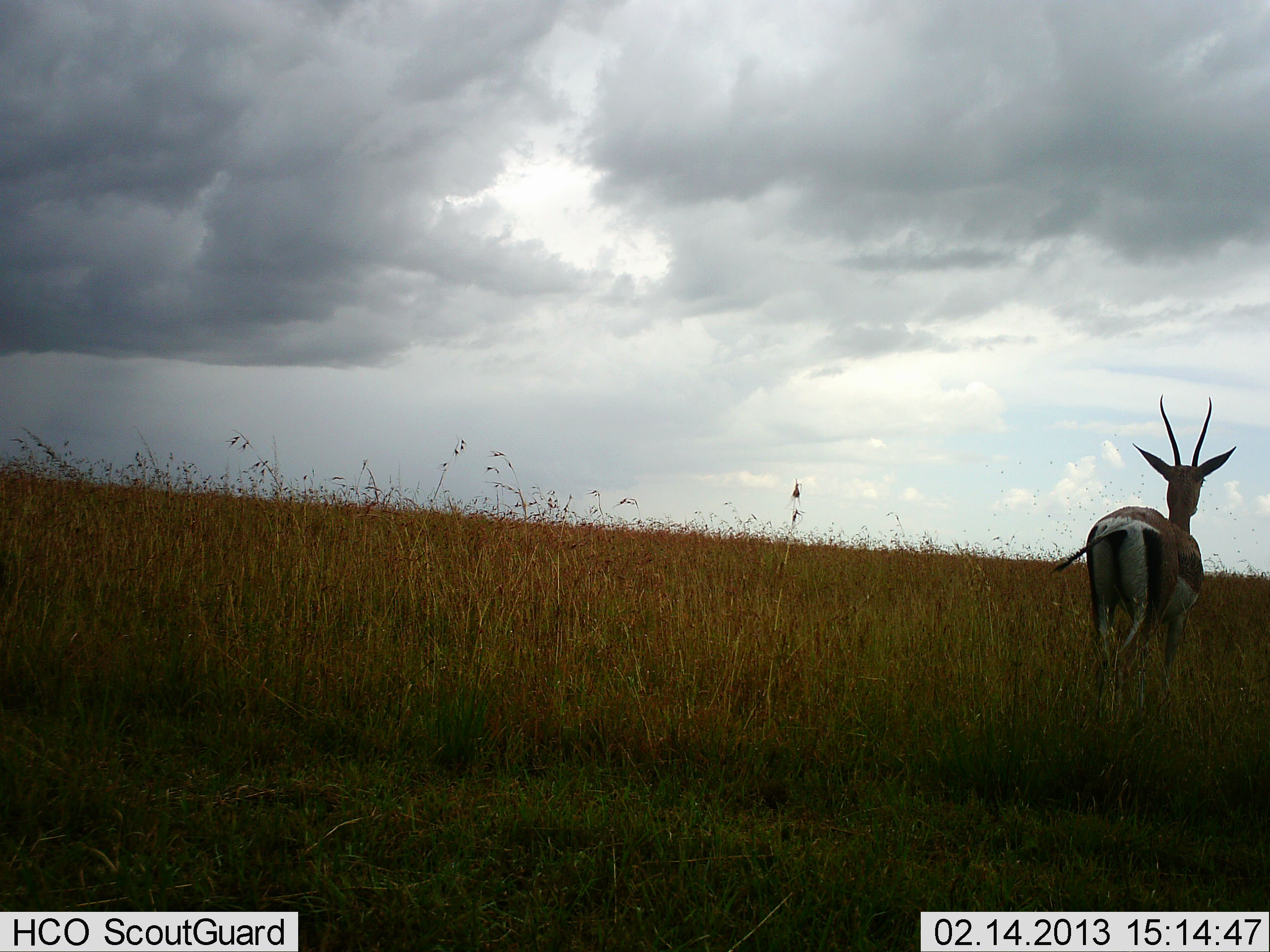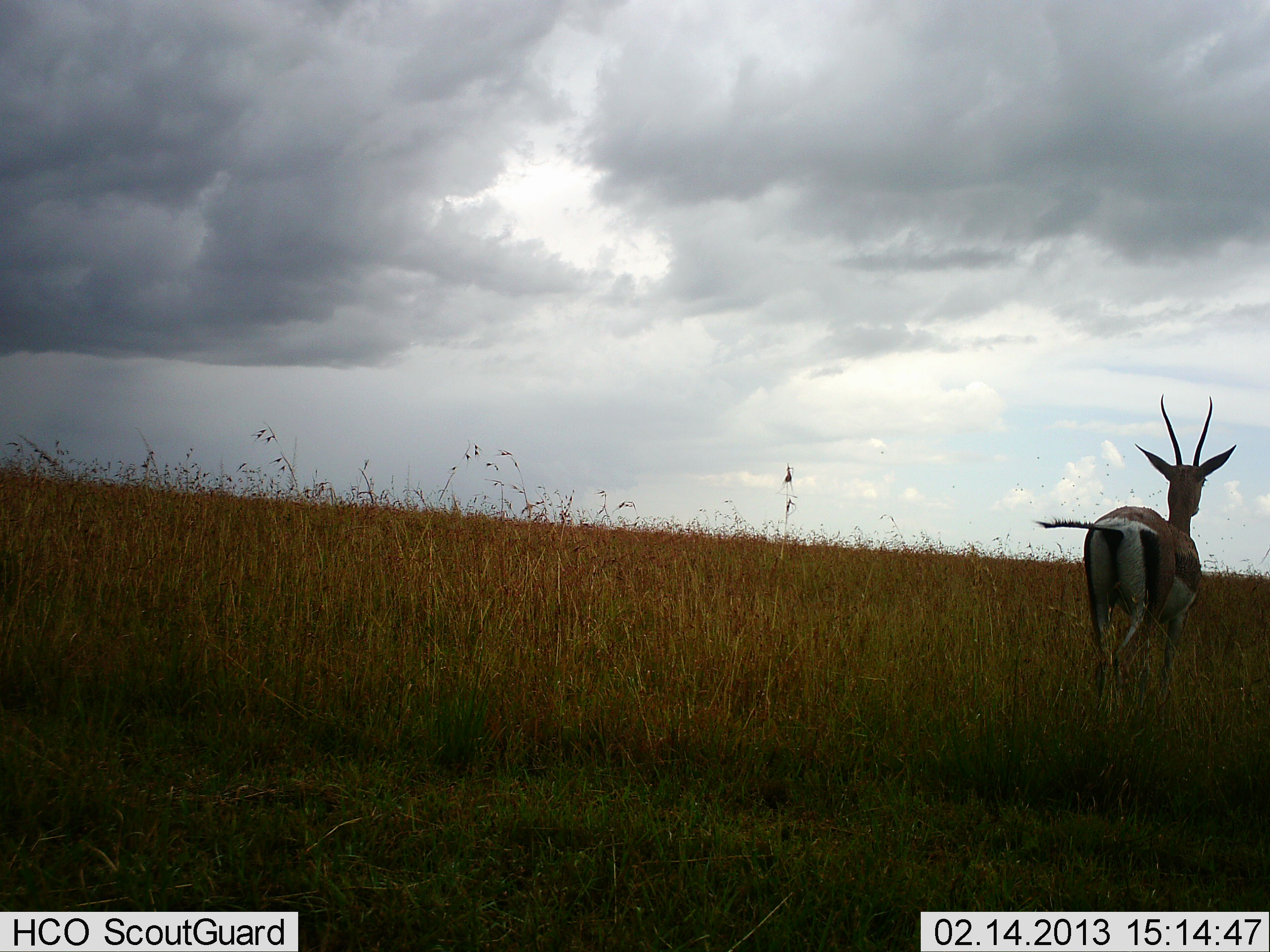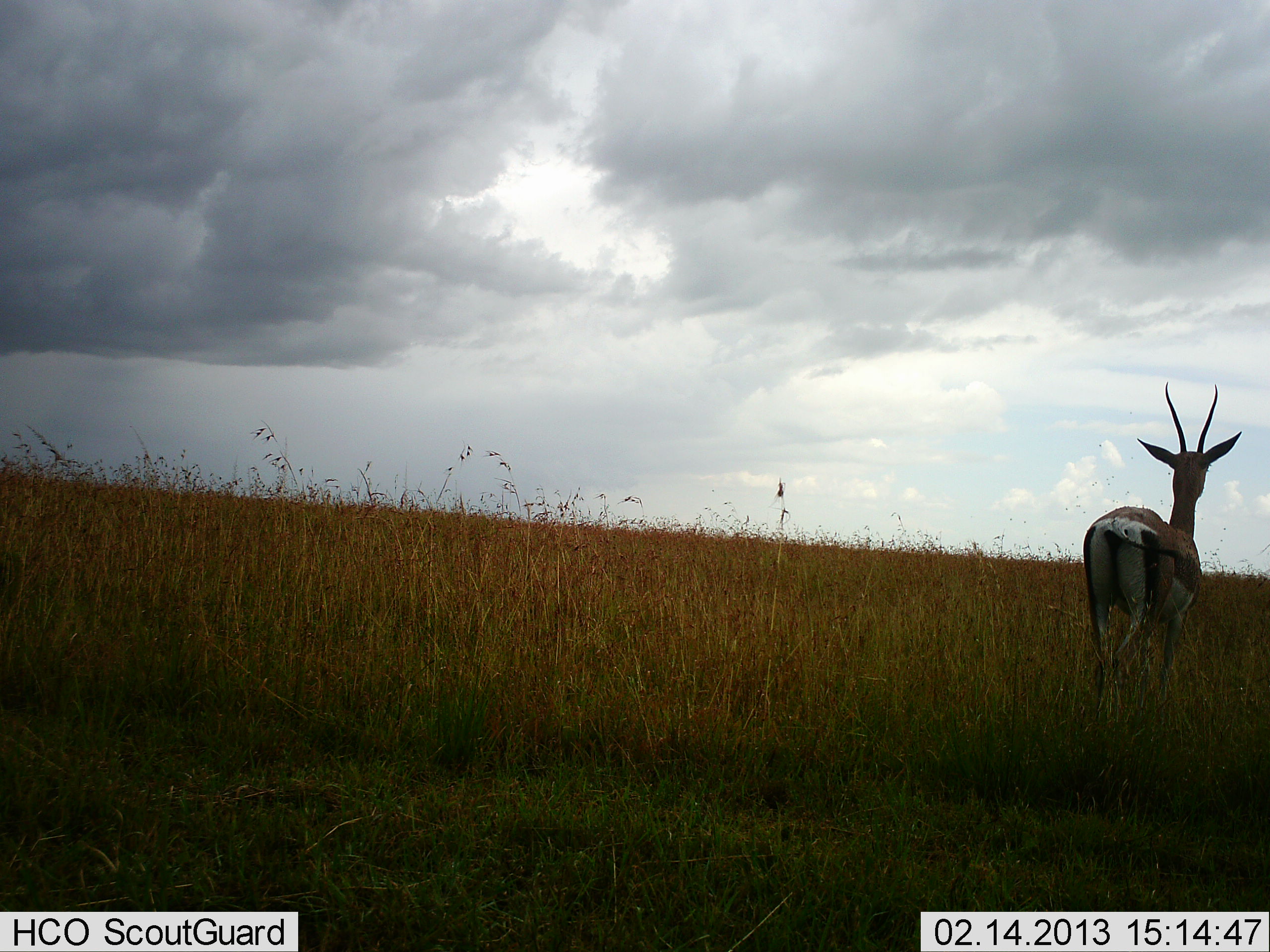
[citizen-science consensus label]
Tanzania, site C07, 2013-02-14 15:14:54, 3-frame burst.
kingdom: Animalia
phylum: Chordata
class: Mammalia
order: Artiodactyla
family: Bovidae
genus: Nanger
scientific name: Nanger granti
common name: grant's gazelle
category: gazellegrants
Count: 1.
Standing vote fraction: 73%.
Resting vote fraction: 5%.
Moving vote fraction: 23%.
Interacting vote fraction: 0%.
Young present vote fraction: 0%.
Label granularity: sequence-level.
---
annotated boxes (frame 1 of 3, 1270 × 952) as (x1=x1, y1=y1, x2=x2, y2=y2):
animal: (x1=1053, y1=394, x2=1237, y2=687)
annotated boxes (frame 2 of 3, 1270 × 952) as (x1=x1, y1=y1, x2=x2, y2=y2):
animal: (x1=1035, y1=394, x2=1236, y2=715)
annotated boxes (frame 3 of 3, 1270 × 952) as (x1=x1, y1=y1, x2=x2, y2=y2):
animal: (x1=1080, y1=381, x2=1243, y2=724)